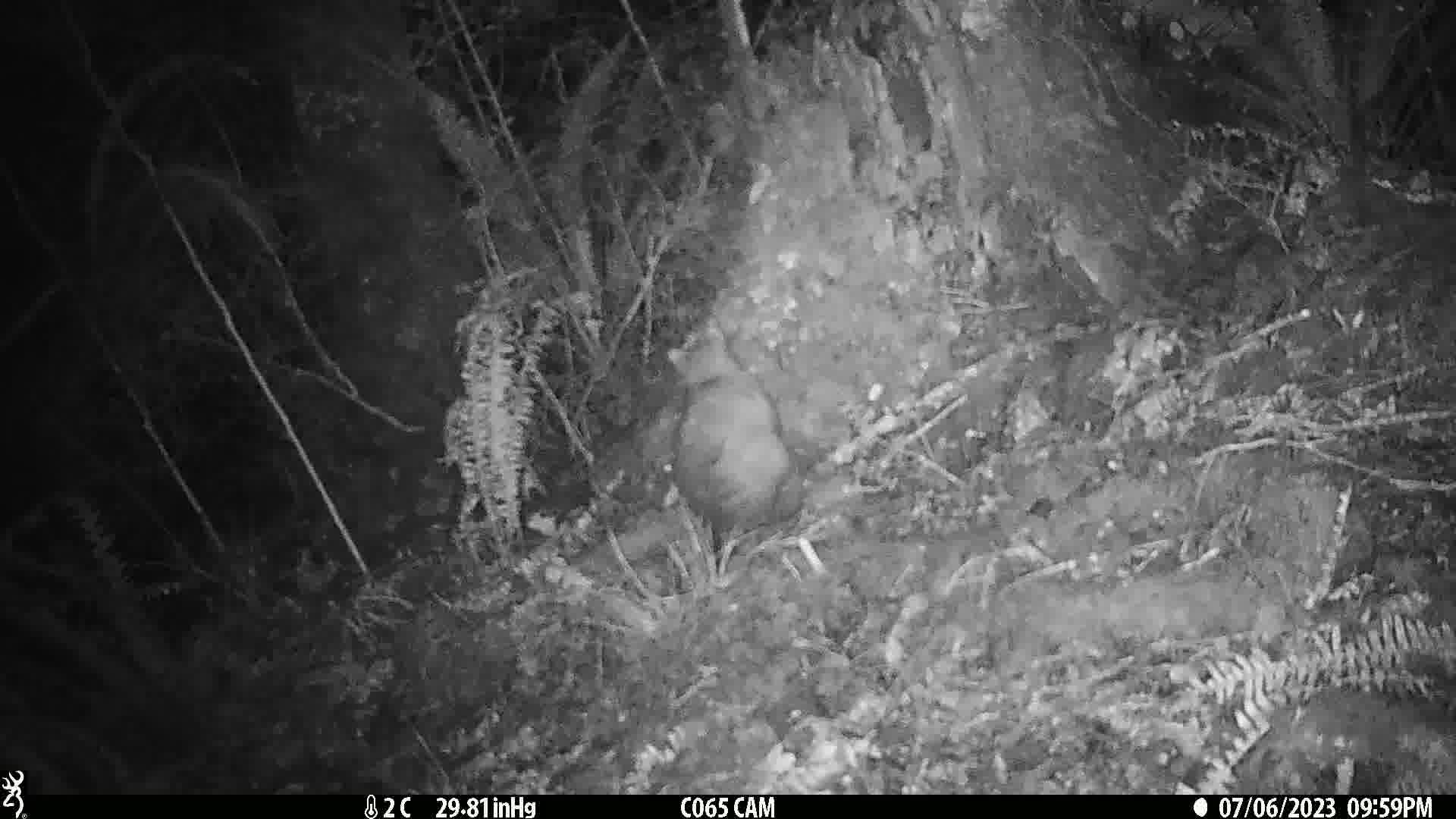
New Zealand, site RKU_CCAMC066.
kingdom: Animalia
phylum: Chordata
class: Mammalia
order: Diprotodontia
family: Phalangeridae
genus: Trichosurus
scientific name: Trichosurus vulpecula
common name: common brushtail possum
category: possum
Possum (common brushtail possum) (Trichosurus vulpecula).